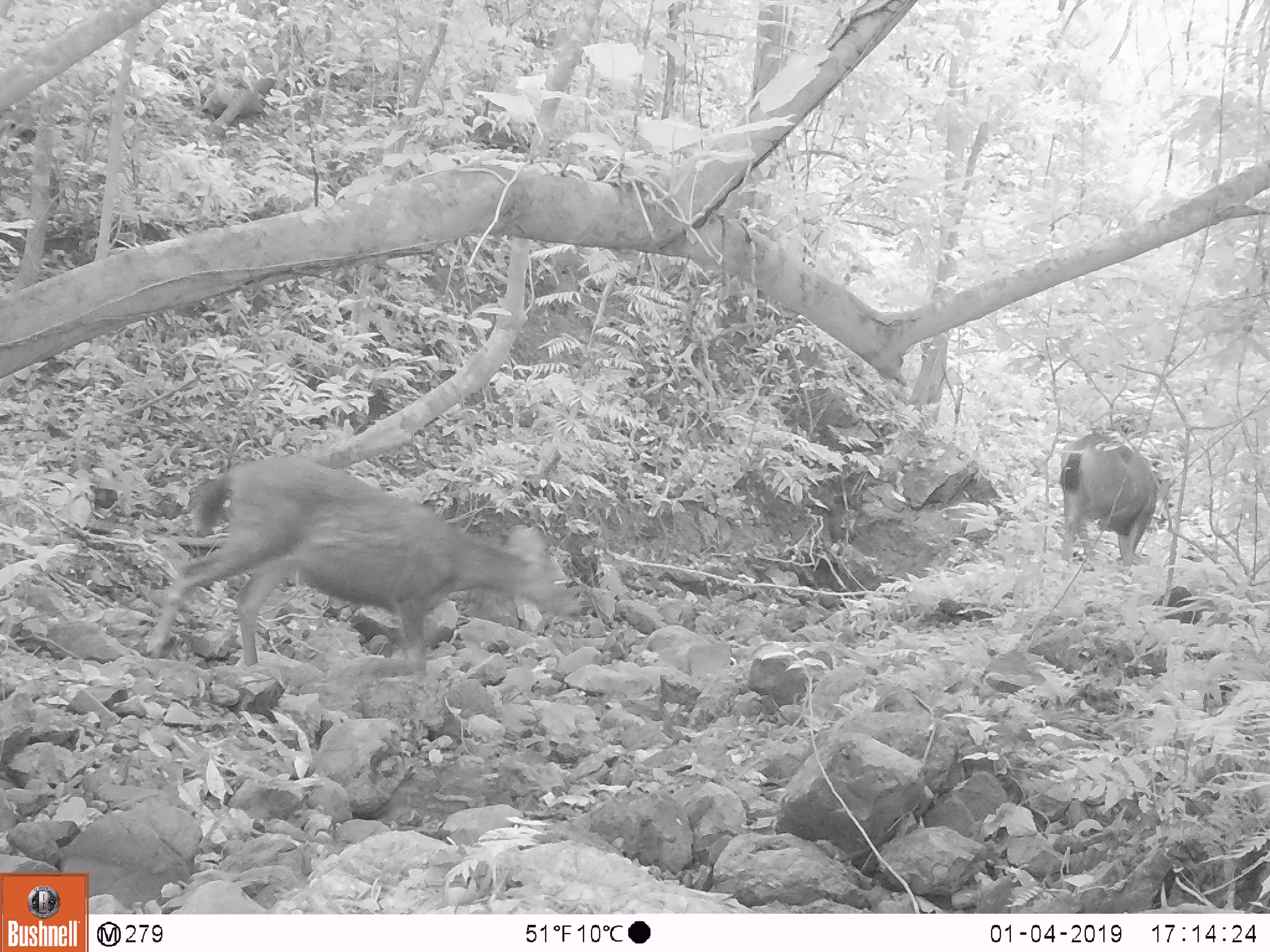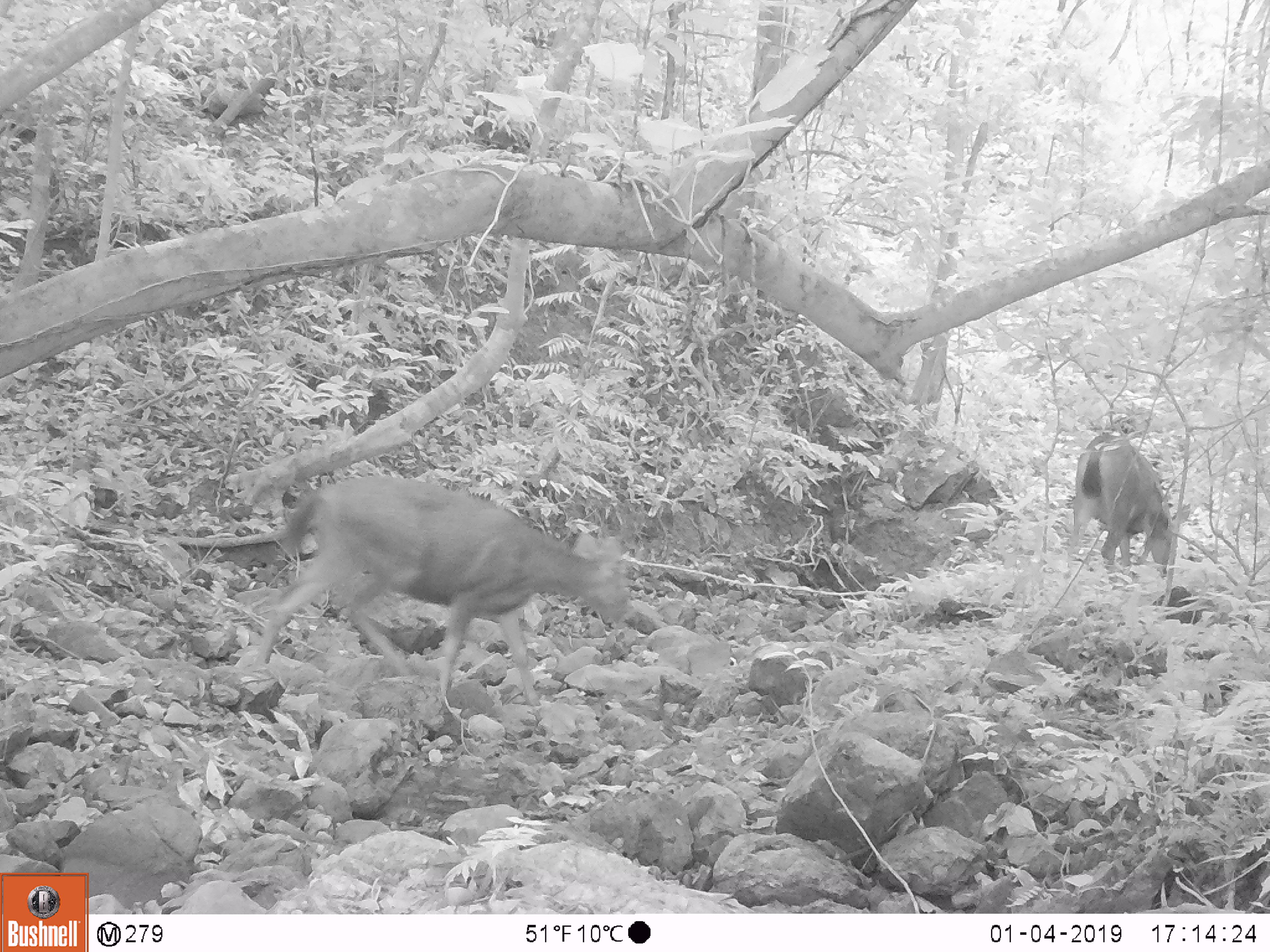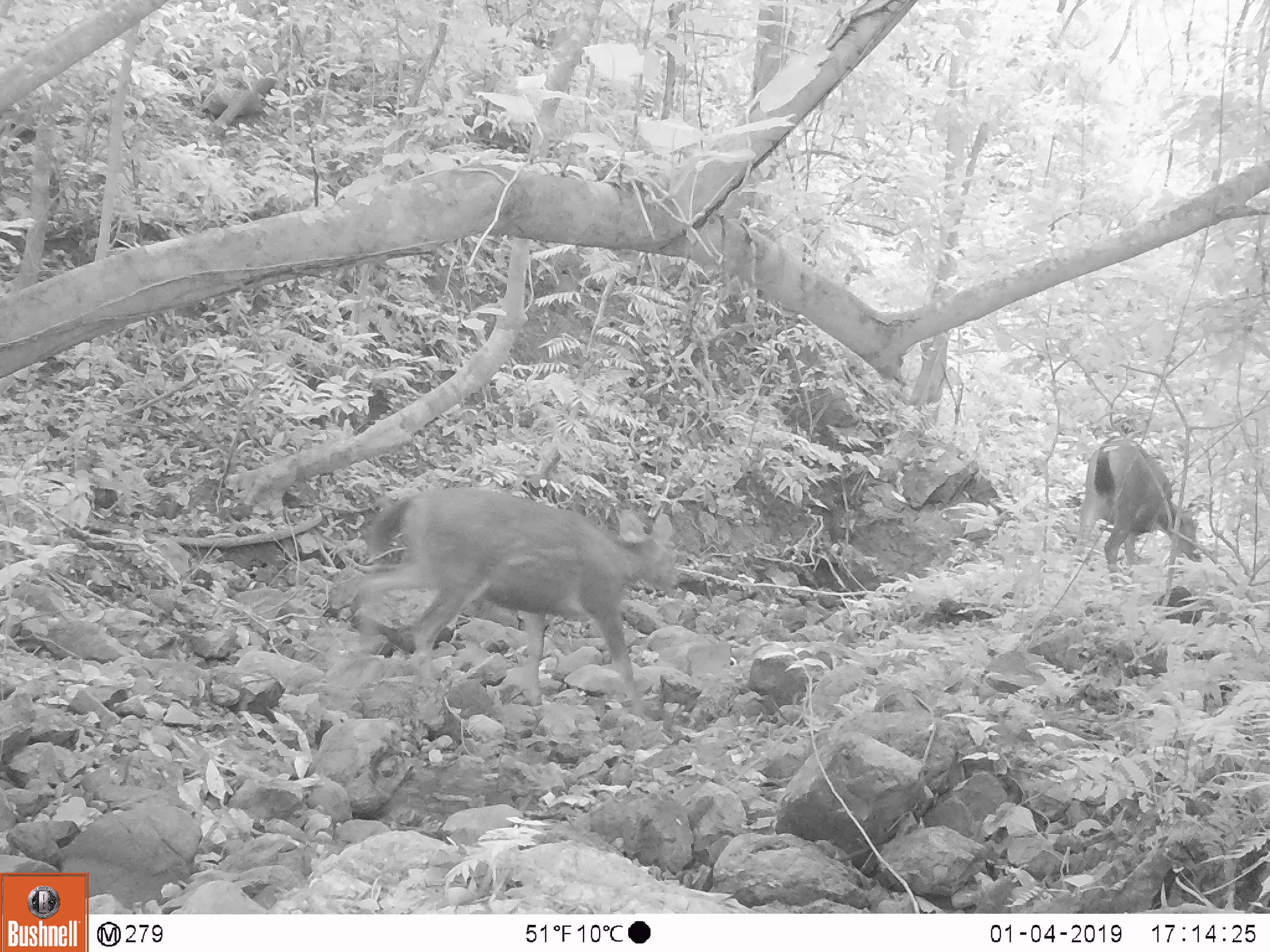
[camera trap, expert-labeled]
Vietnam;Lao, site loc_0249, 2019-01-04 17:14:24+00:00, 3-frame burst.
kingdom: Animalia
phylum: Chordata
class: Mammalia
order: Artiodactyla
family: Cervidae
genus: Rusa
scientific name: Rusa unicolor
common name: sambar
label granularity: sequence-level